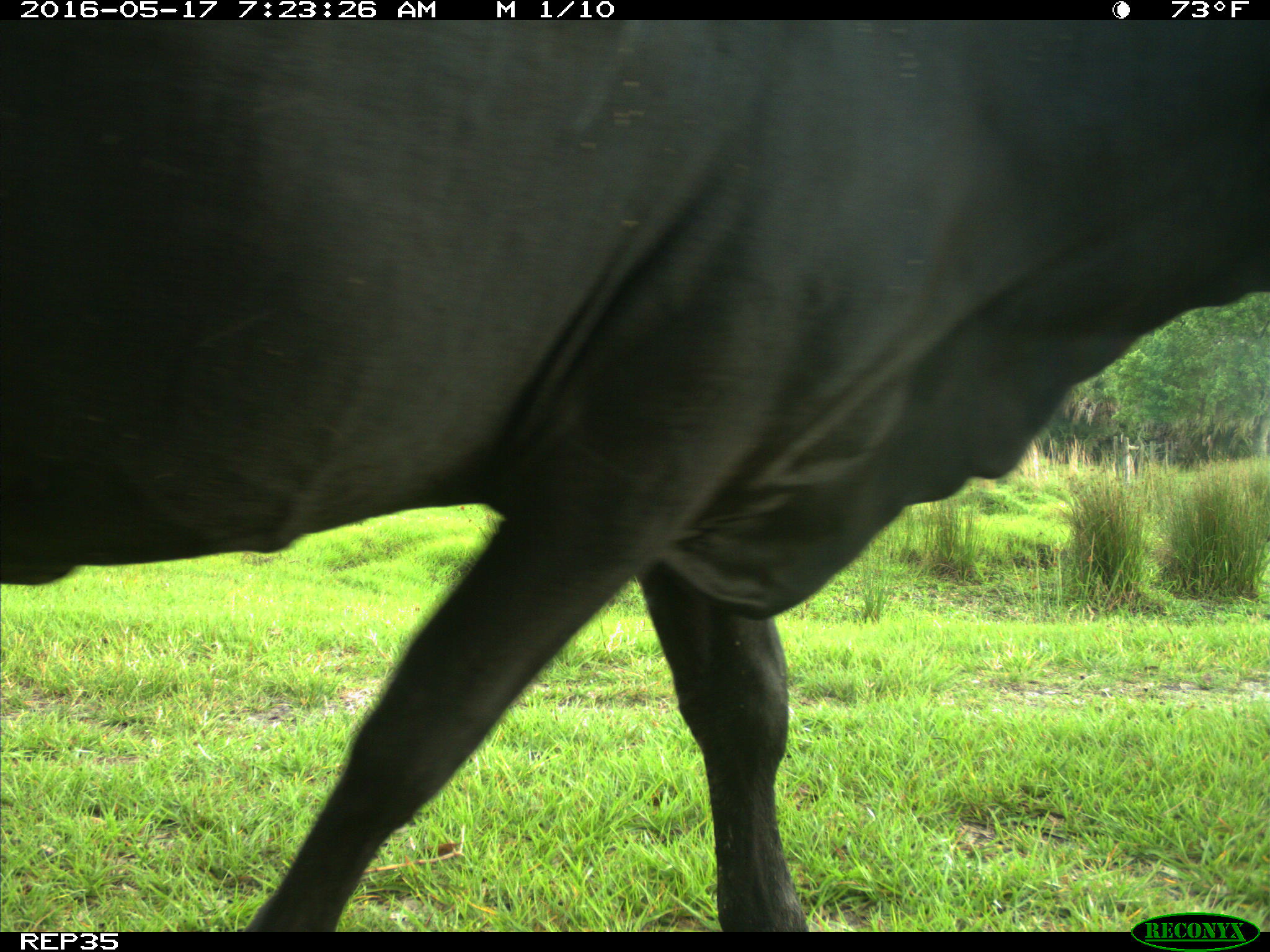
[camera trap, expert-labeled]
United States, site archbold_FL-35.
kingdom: Animalia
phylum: Chordata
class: Mammalia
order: Artiodactyla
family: Bovidae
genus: Bos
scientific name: Bos taurus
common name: domestic cow